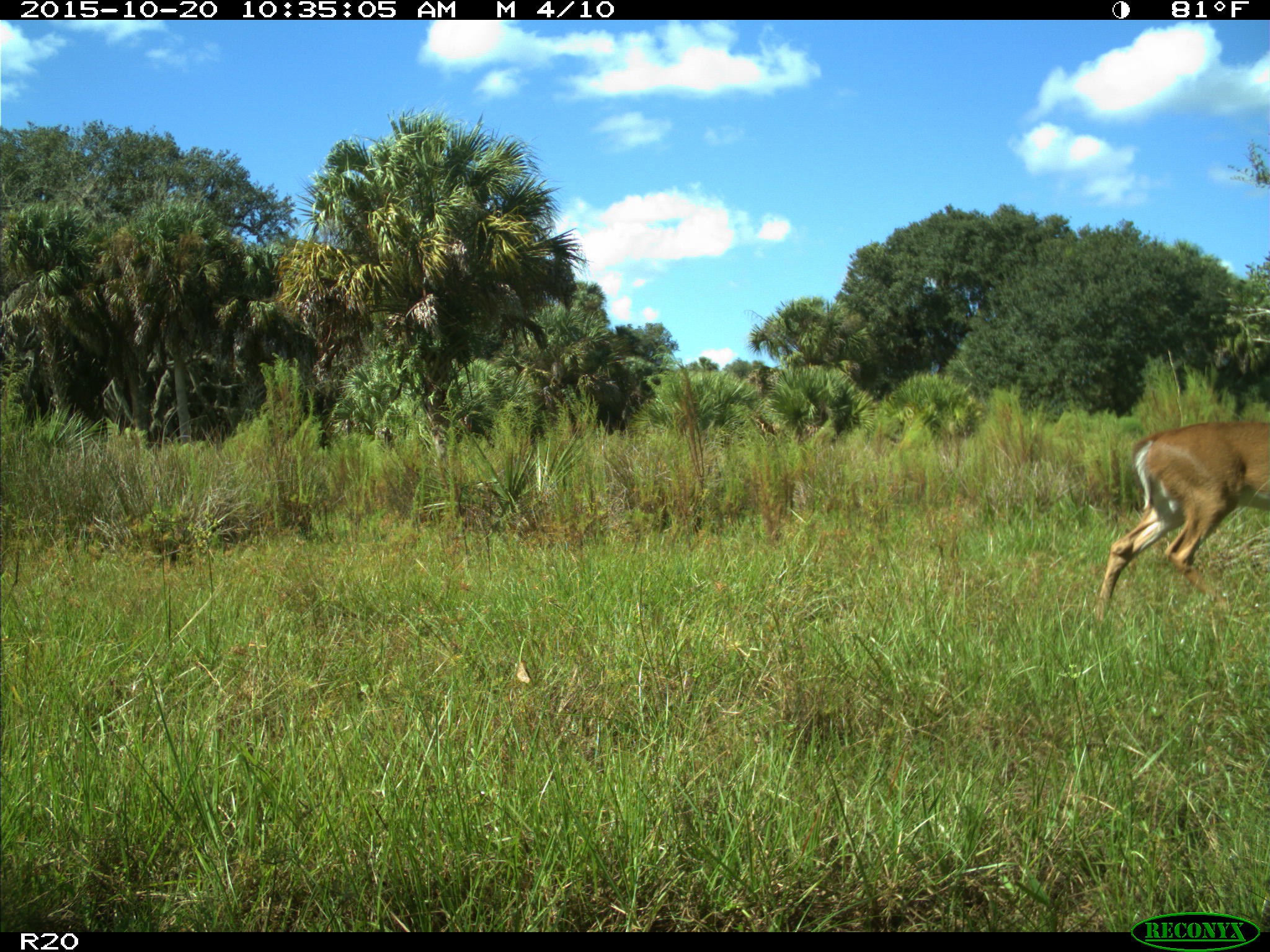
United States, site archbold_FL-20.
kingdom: Animalia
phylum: Chordata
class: Mammalia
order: Artiodactyla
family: Cervidae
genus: Odocoileus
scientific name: Odocoileus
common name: deer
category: unidentified deer